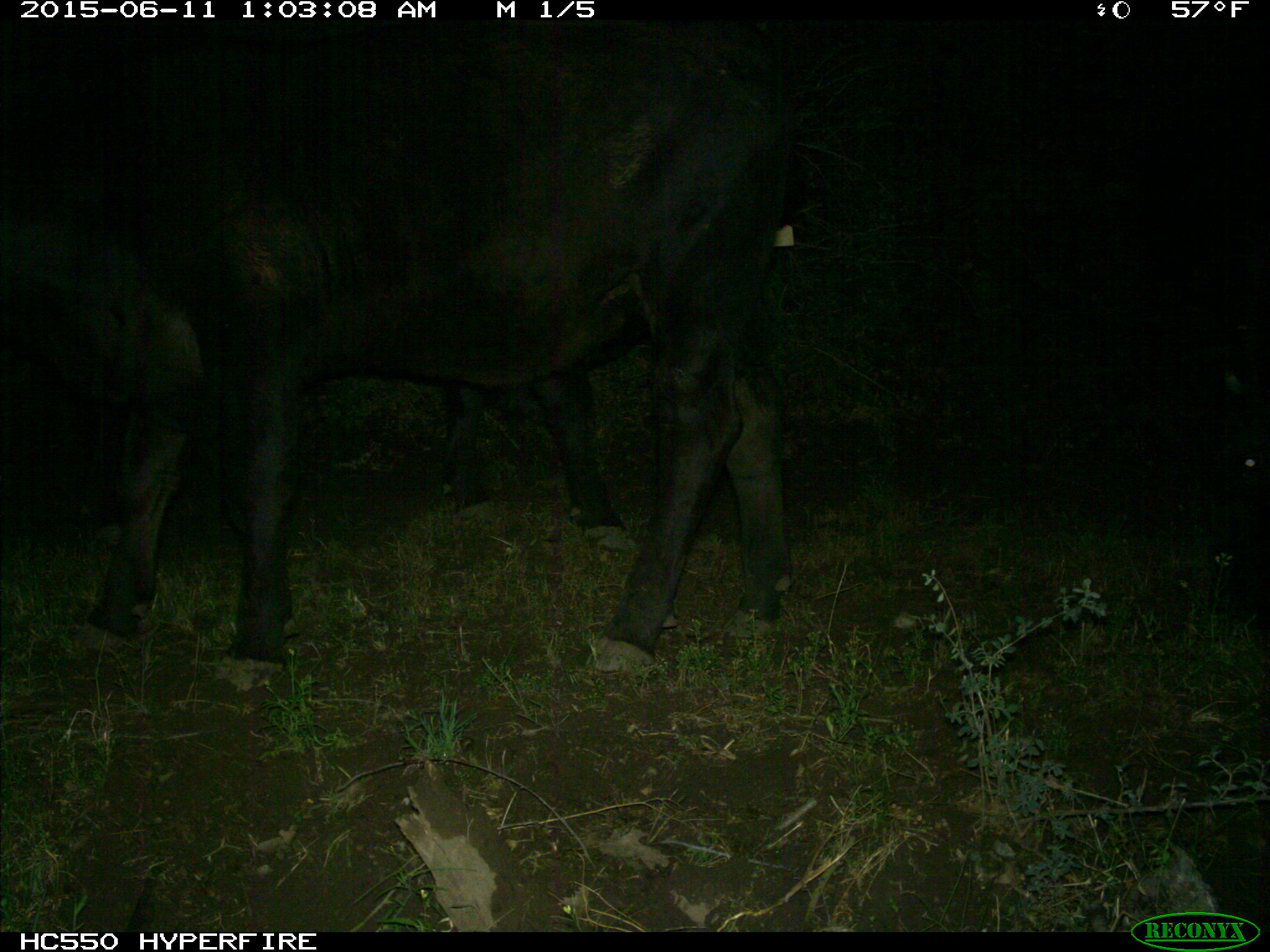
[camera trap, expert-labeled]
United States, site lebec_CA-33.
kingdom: Animalia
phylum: Chordata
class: Mammalia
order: Artiodactyla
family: Bovidae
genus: Bos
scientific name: Bos taurus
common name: domestic cow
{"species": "Bos taurus (domestic cow)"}